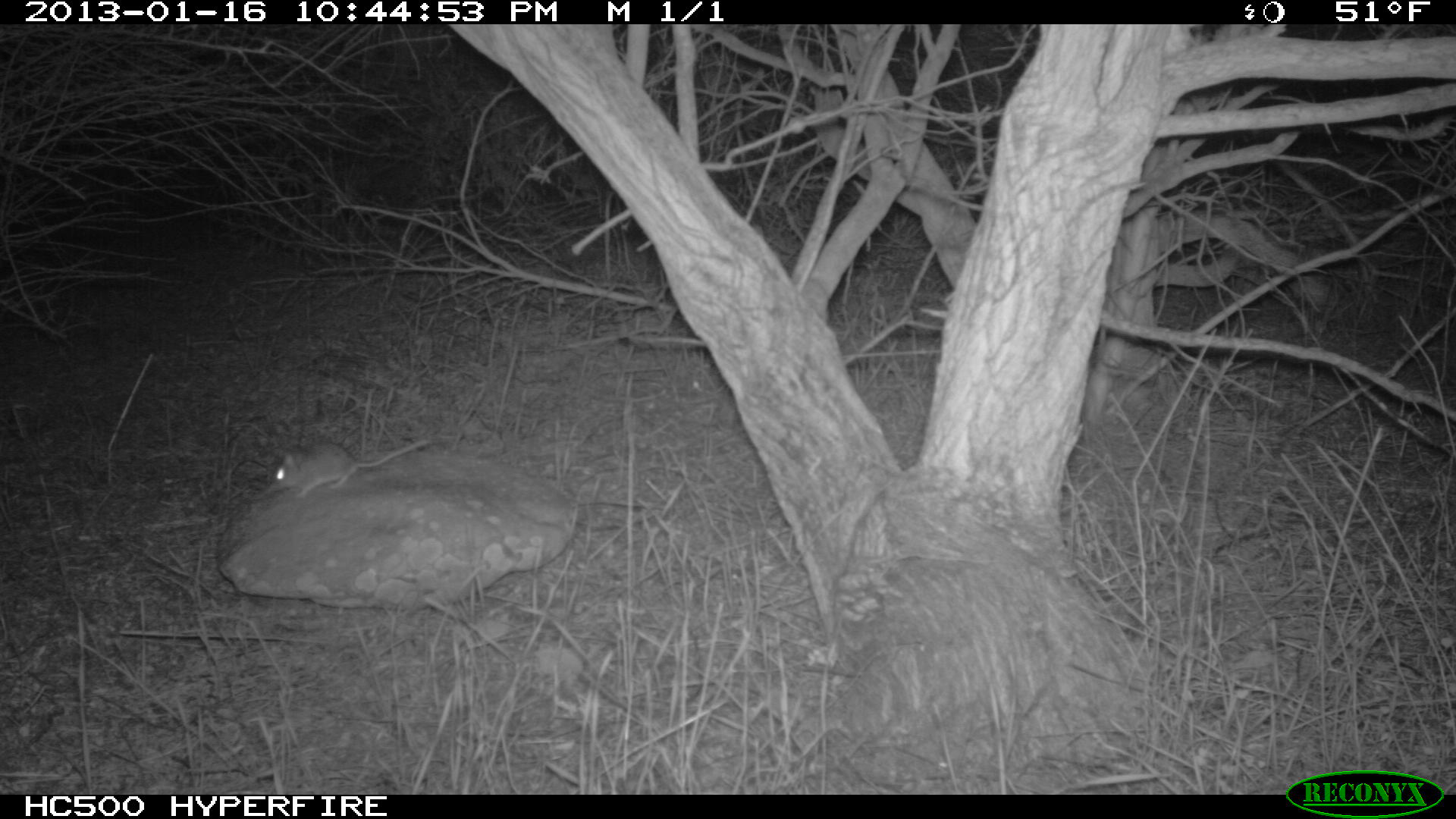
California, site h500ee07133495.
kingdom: Animalia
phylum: Chordata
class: Mammalia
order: Rodentia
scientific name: Rodentia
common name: rodent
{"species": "rodent (Rodentia)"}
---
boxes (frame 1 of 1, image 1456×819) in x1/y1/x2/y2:
rodent: 267/439/430/502